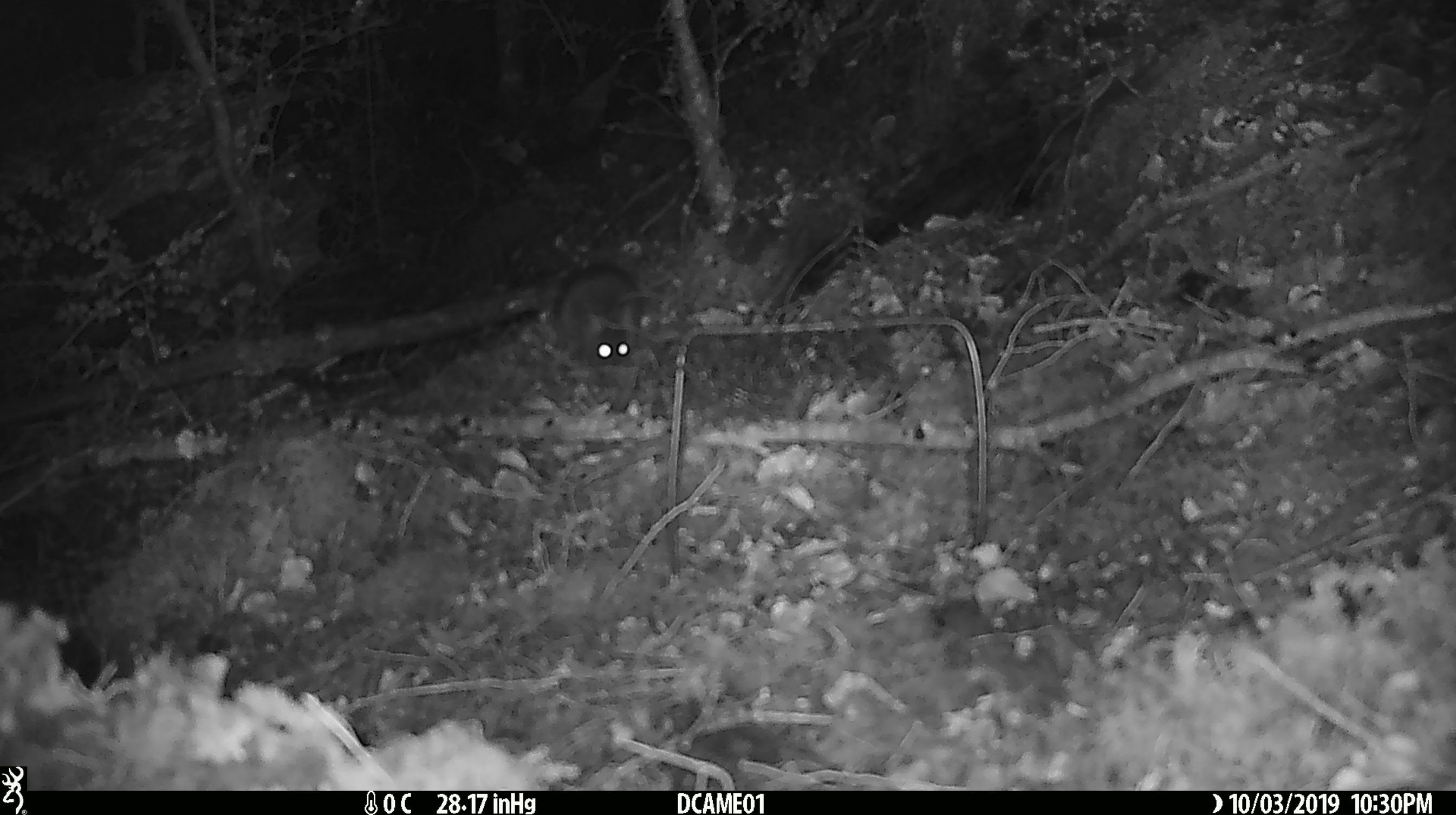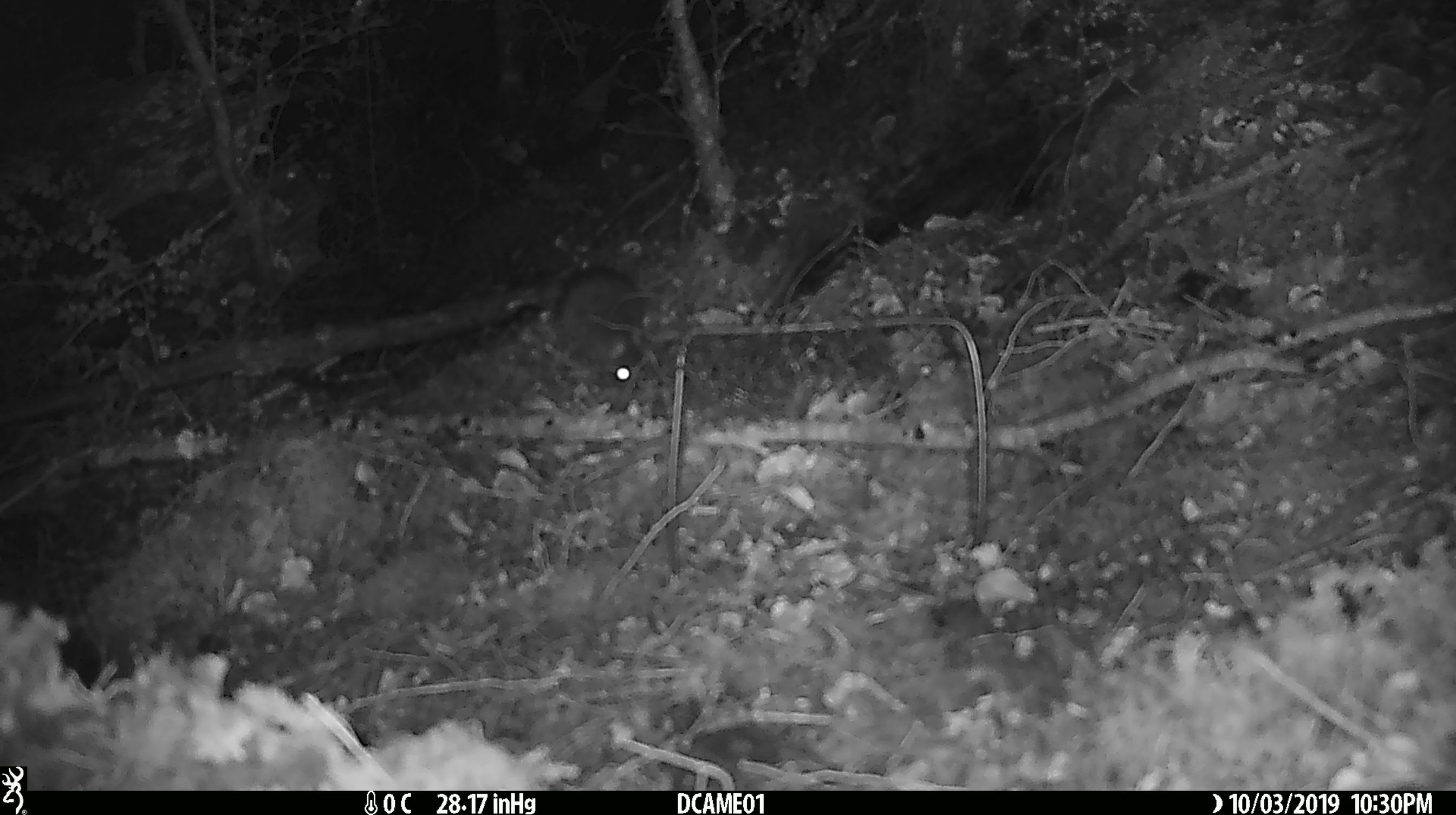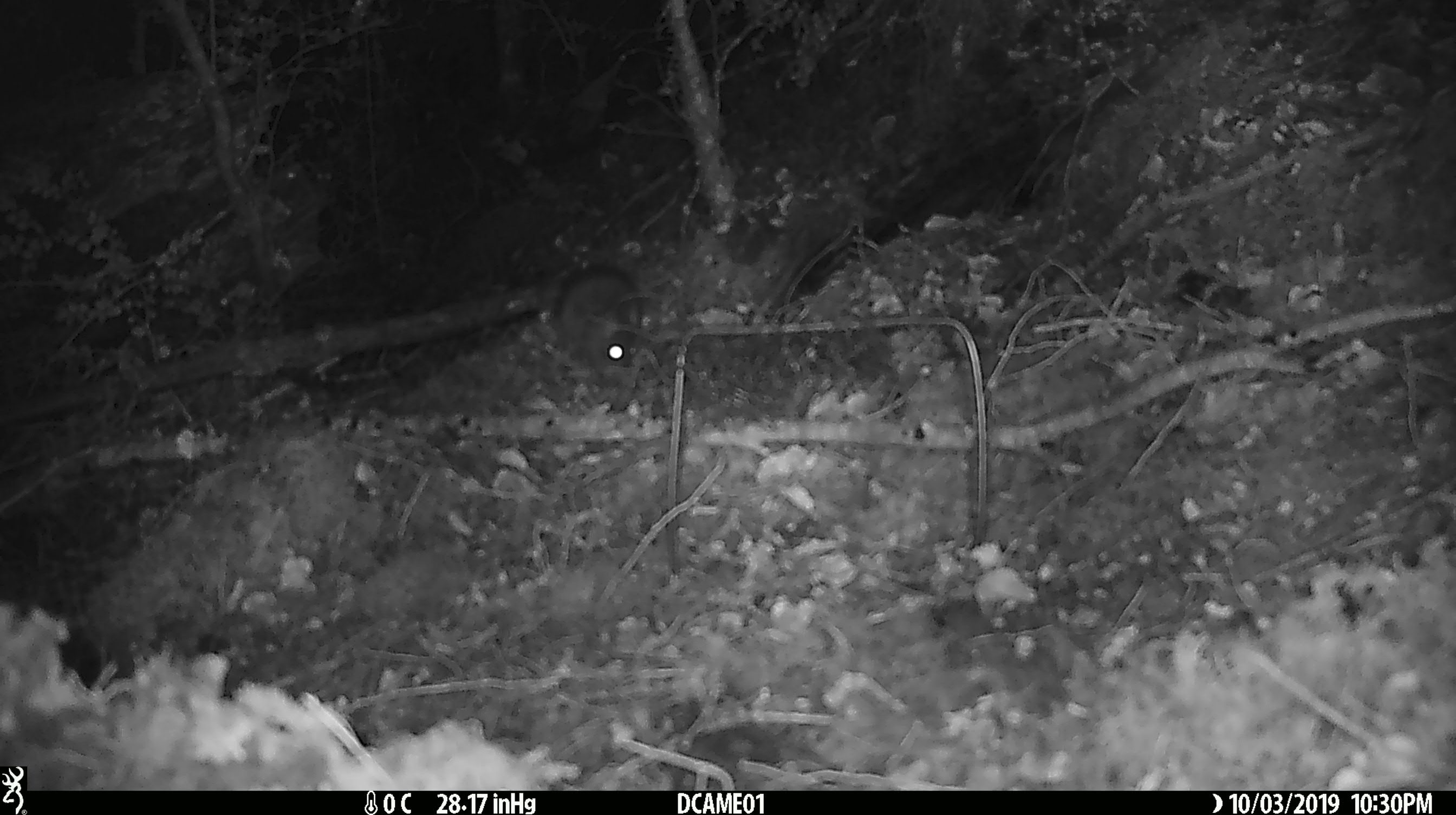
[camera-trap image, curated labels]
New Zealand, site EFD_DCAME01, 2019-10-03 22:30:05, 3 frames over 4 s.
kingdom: Animalia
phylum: Chordata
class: Mammalia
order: Rodentia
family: Muridae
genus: Rattus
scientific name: Rattus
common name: rat